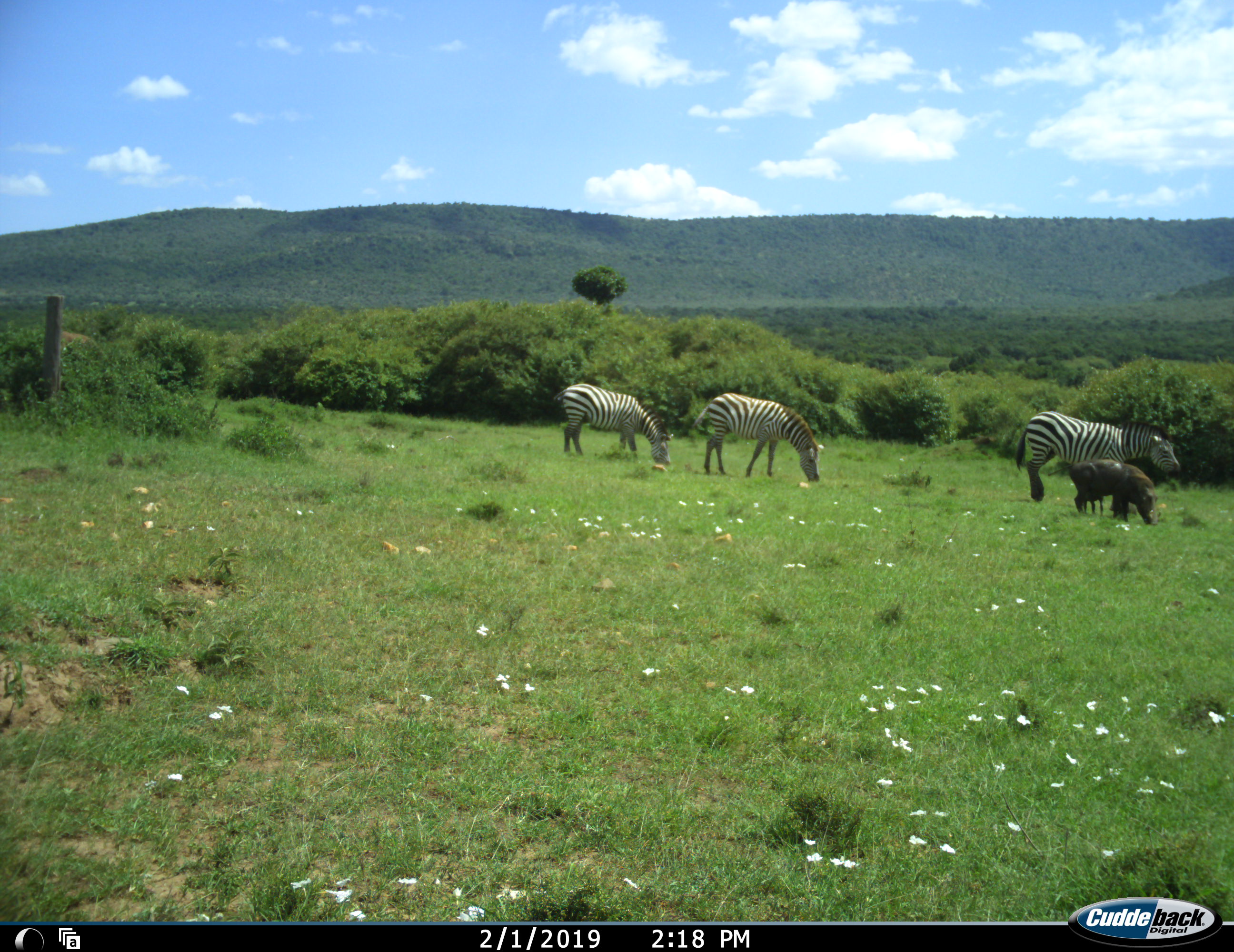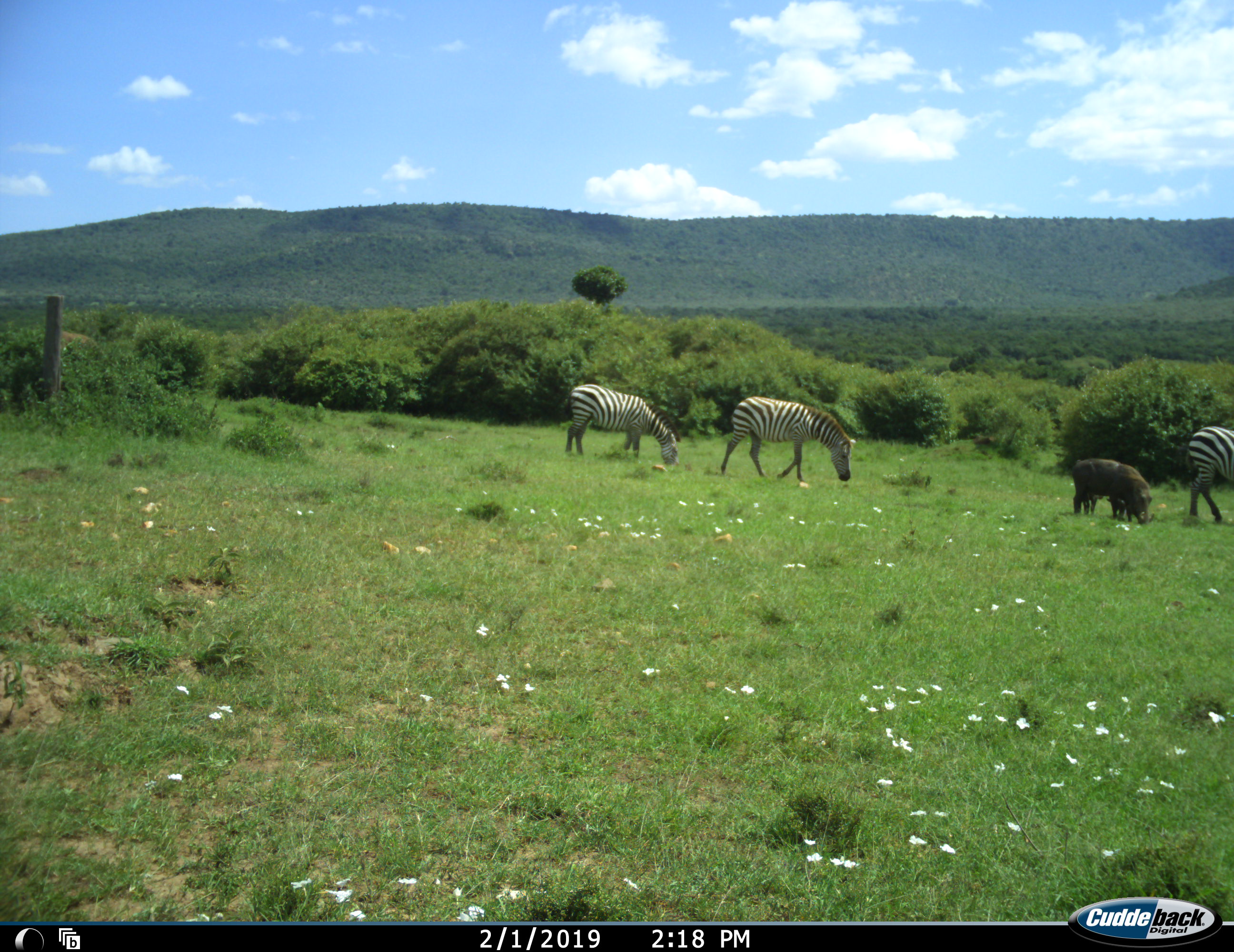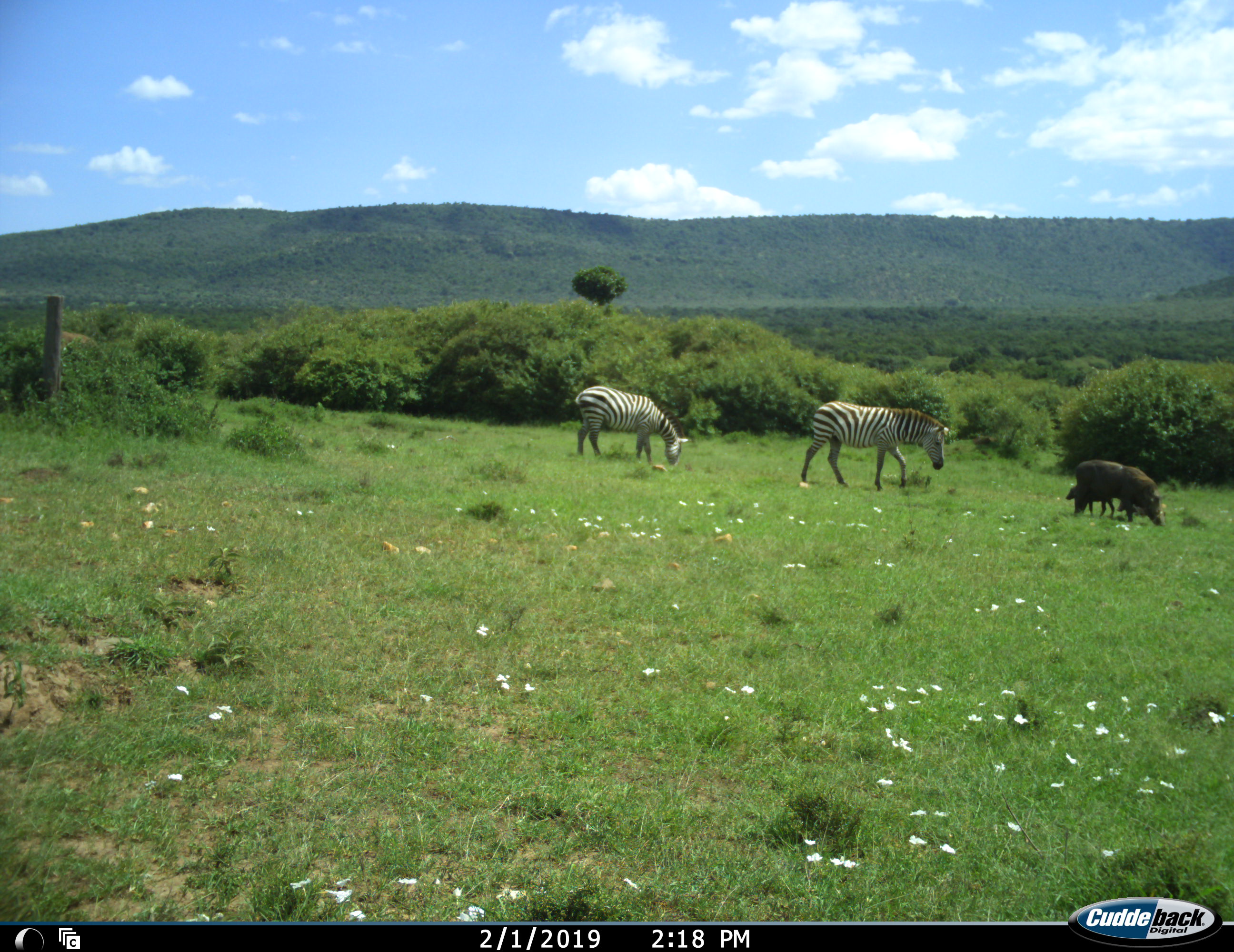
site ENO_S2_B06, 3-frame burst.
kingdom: Animalia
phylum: Chordata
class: Mammalia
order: Artiodactyla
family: Suidae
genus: Phacochoerus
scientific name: Phacochoerus africanus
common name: warthog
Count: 2.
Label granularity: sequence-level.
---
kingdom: Animalia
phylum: Chordata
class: Mammalia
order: Perissodactyla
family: Equidae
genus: Equus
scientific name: Equus quagga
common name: plains zebra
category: zebraplains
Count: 3.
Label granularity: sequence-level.